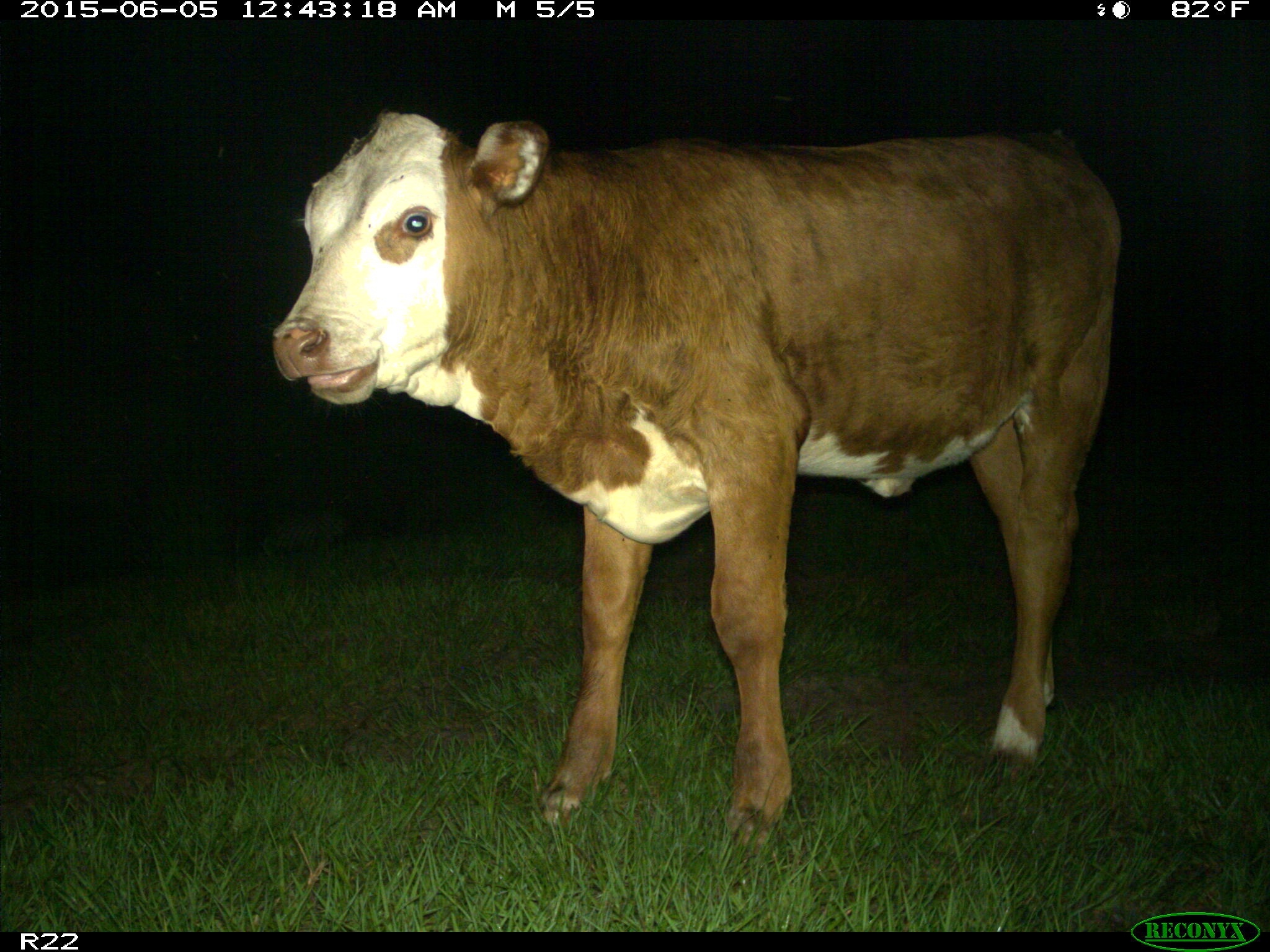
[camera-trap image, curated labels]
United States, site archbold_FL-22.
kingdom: Animalia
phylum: Chordata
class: Mammalia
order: Artiodactyla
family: Bovidae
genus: Bos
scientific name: Bos taurus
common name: domestic cow